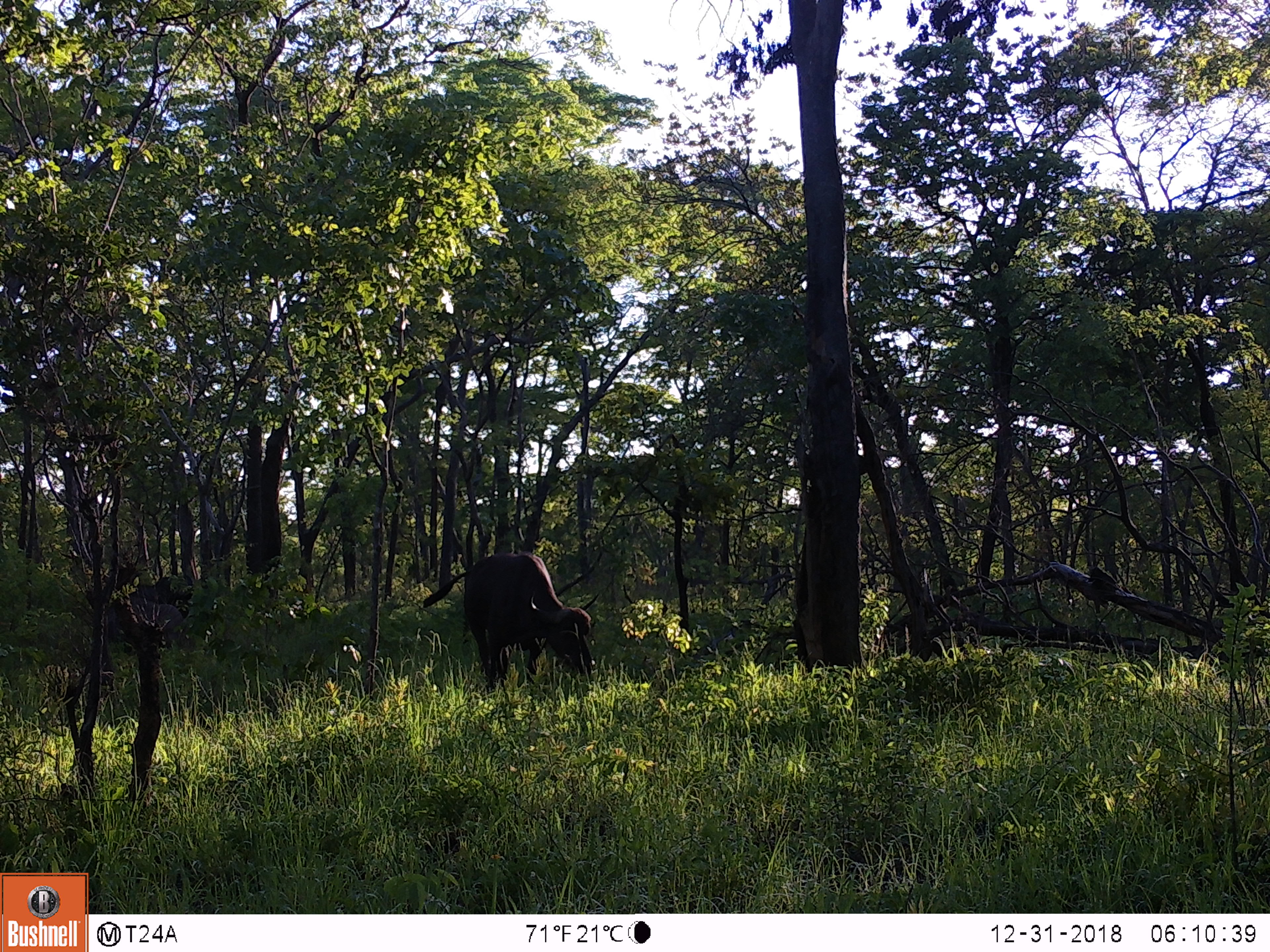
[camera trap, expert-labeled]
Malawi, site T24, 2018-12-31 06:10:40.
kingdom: Animalia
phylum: Chordata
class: Mammalia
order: Artiodactyla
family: Bovidae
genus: Syncerus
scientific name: Syncerus caffer caffer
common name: cape buffalo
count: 1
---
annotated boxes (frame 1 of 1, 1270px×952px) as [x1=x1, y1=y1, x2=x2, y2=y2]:
cape buffalo: [x1=421, y1=545, x2=607, y2=700]